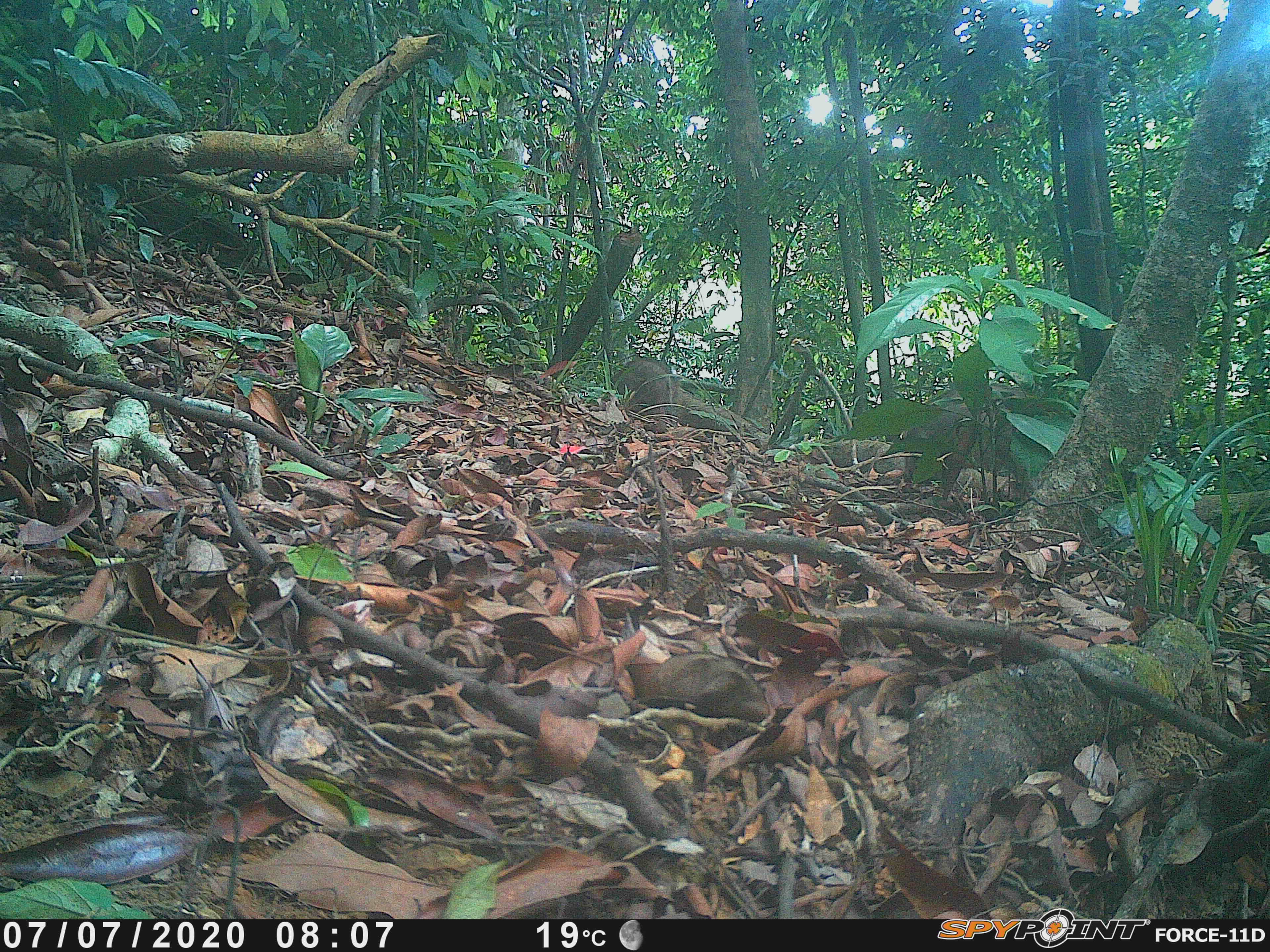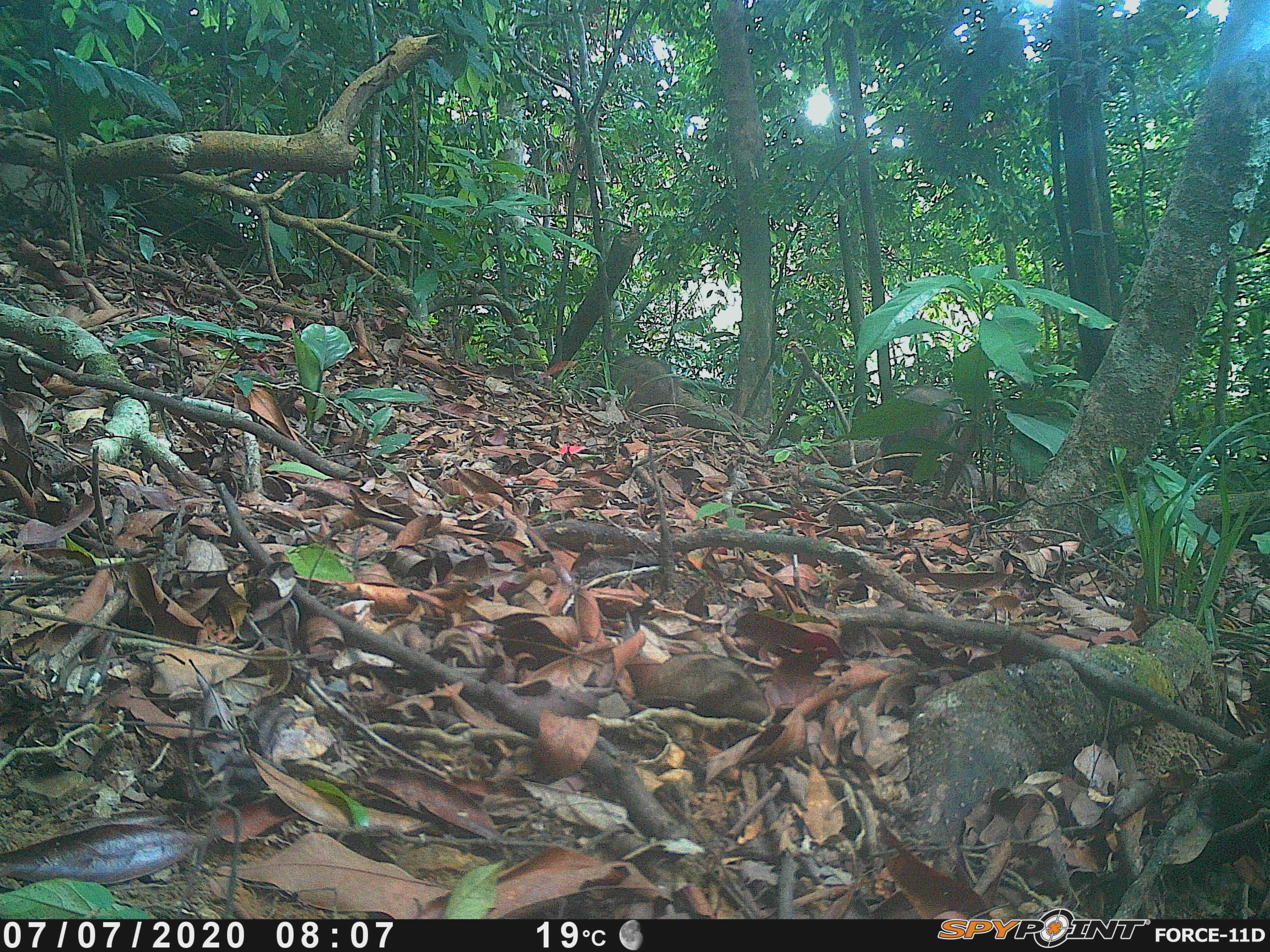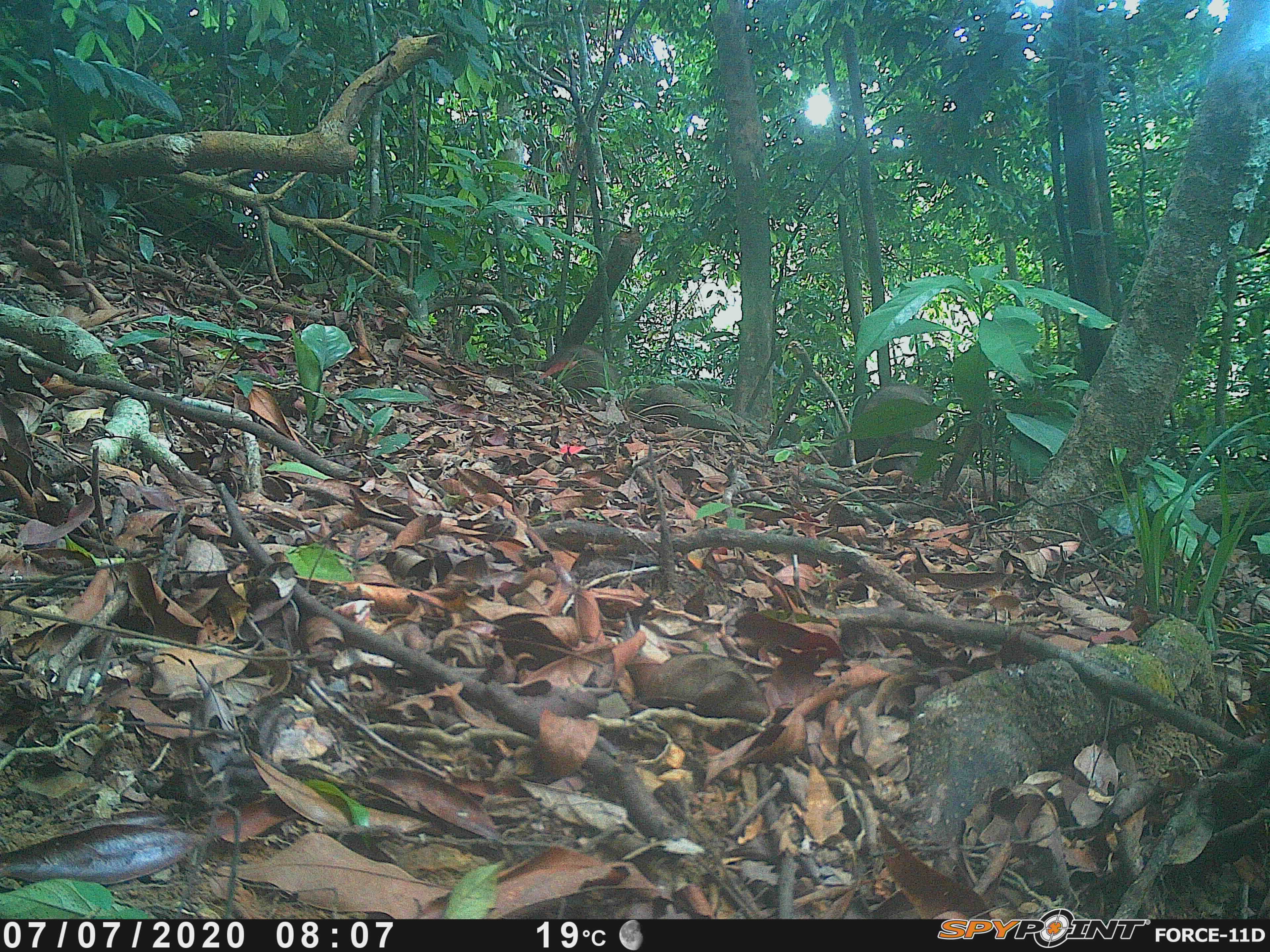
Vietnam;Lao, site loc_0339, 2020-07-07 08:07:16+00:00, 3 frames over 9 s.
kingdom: Animalia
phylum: Chordata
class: Mammalia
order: Artiodactyla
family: Suidae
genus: Sus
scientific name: Sus scrofa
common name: eurasian wild pig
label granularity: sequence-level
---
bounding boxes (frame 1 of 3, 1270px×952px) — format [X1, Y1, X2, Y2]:
eurasian wild pig: [897, 384, 1069, 497]; [610, 358, 673, 421]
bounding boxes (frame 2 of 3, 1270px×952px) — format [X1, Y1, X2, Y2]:
eurasian wild pig: [881, 385, 978, 497]; [585, 354, 680, 420]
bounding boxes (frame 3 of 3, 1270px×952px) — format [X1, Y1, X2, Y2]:
eurasian wild pig: [826, 382, 942, 479]; [543, 343, 618, 403]